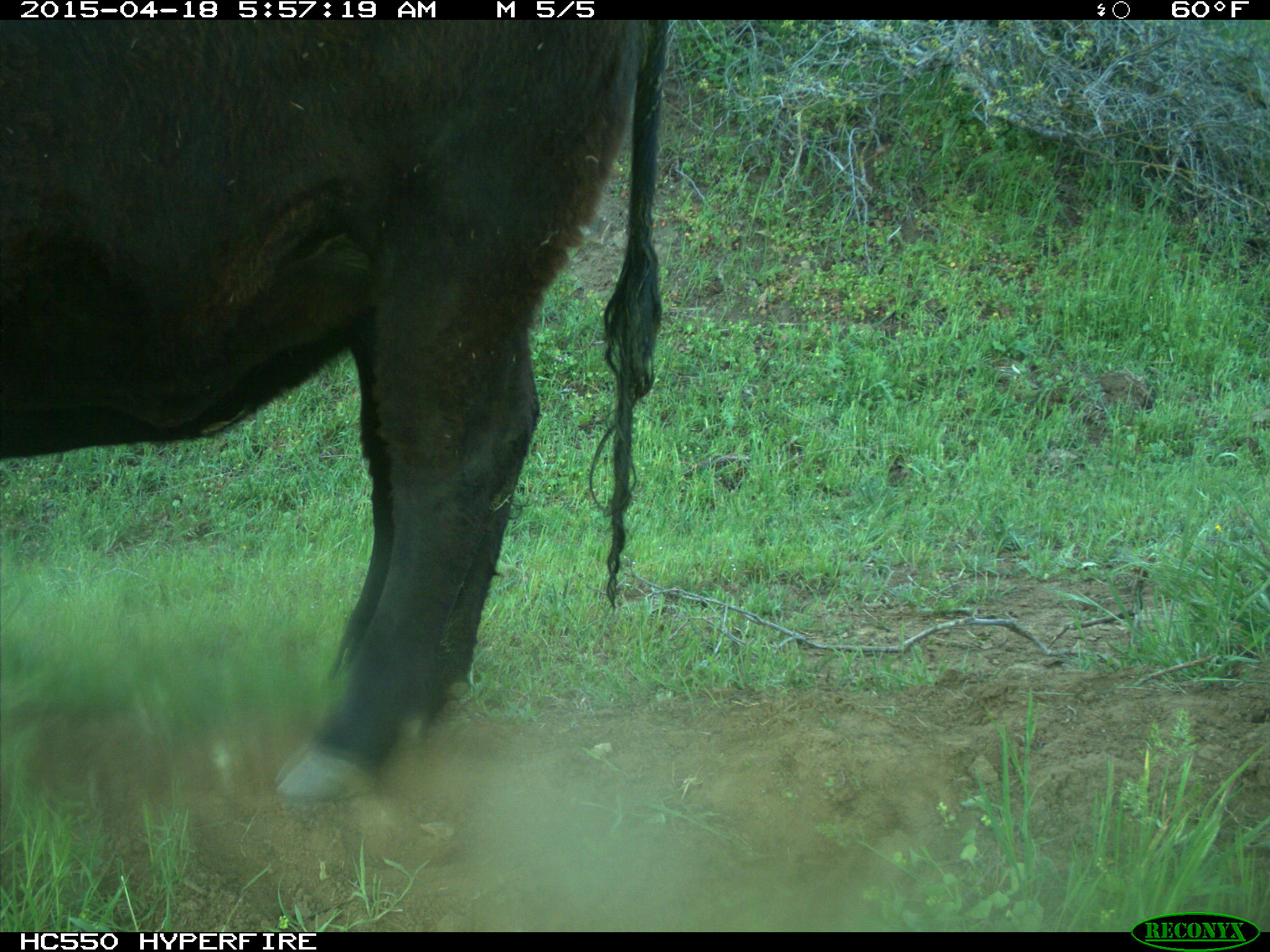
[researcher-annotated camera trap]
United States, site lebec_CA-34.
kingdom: Animalia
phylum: Chordata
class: Mammalia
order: Artiodactyla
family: Bovidae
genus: Bos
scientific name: Bos taurus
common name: domestic cow